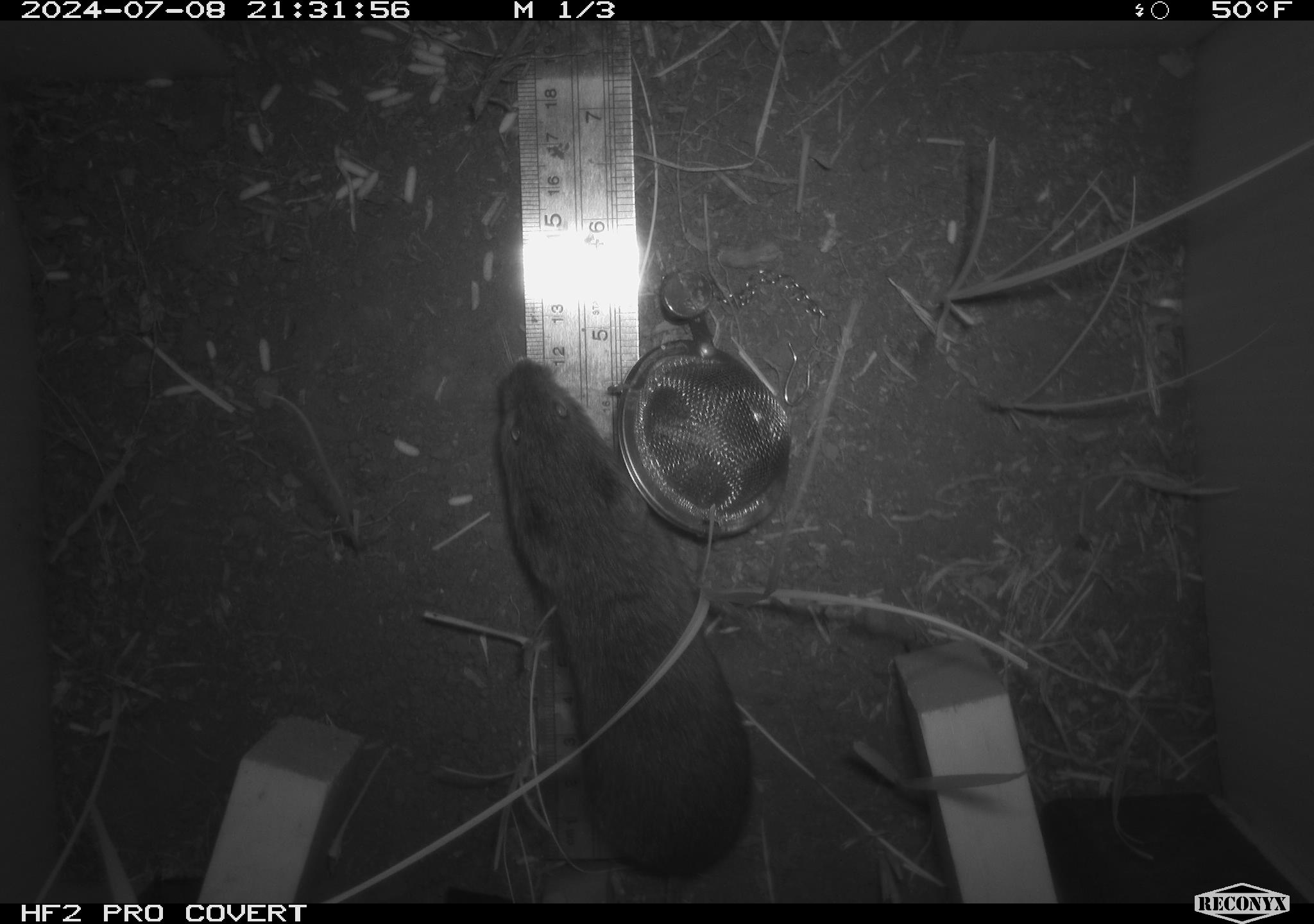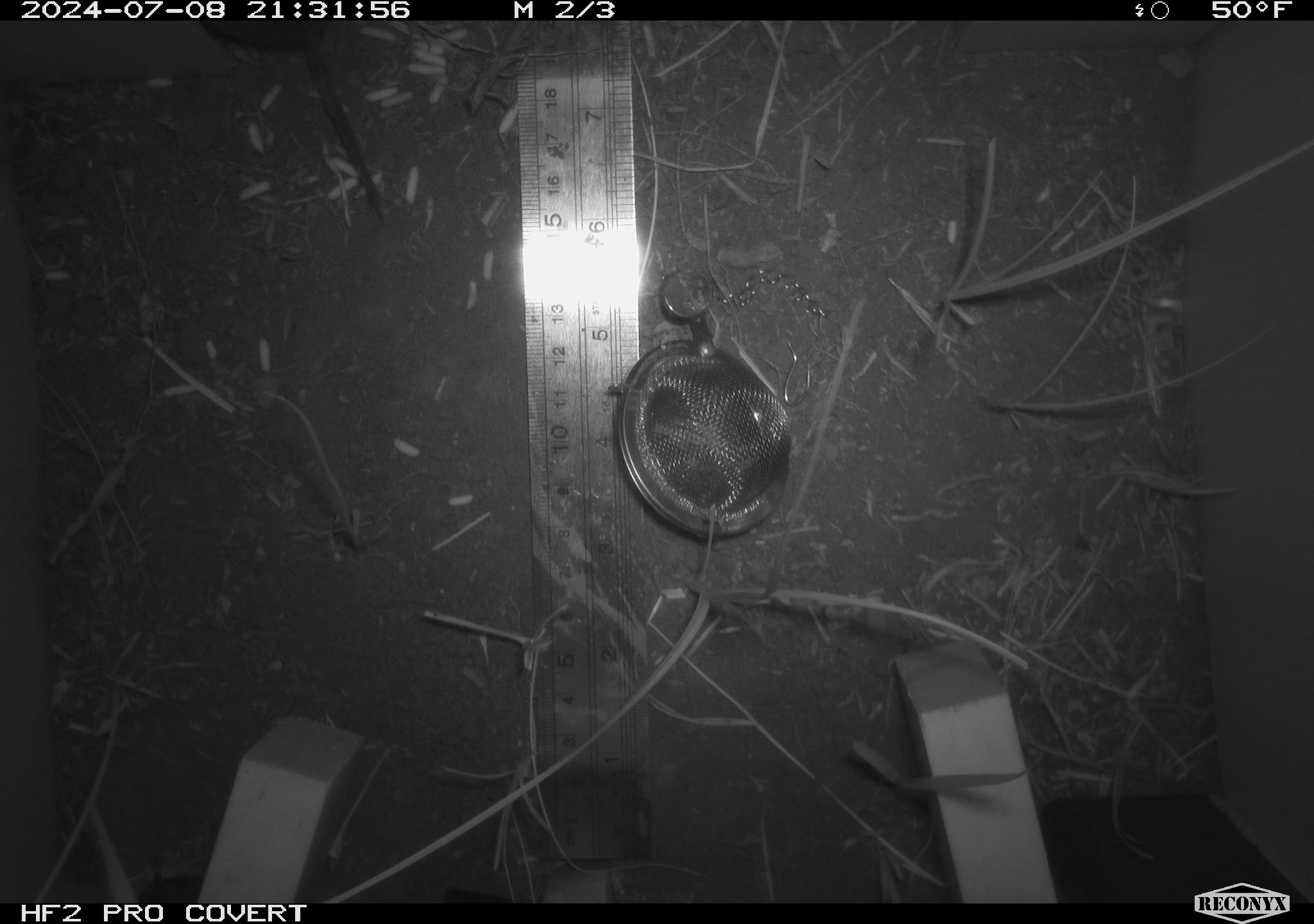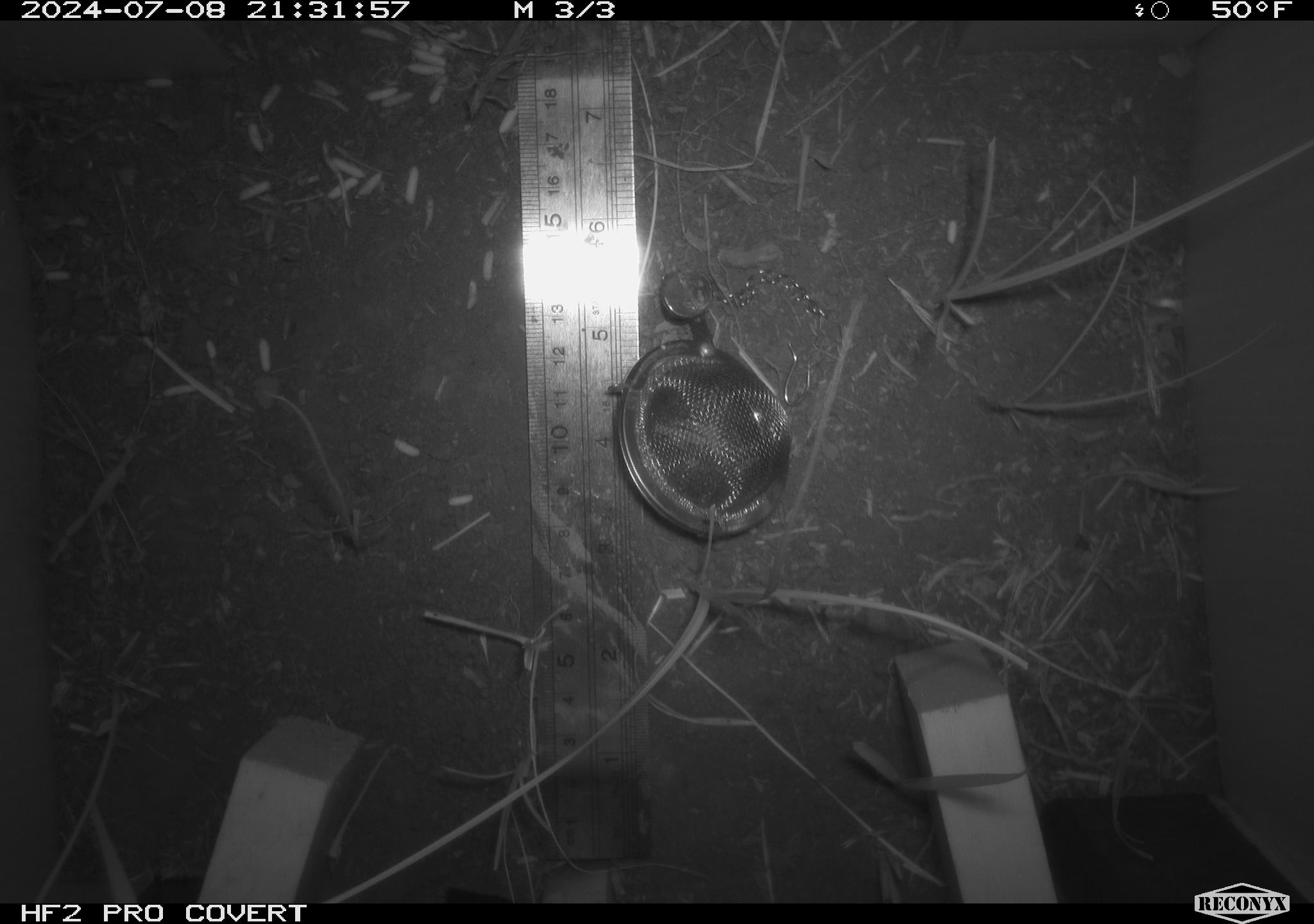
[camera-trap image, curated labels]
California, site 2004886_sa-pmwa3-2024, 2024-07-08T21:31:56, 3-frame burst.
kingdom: Animalia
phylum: Chordata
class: Mammalia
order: Rodentia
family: Cricetidae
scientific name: Arvicolinae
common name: voles, lemmings, and muskrats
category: arvicolinae subfamily